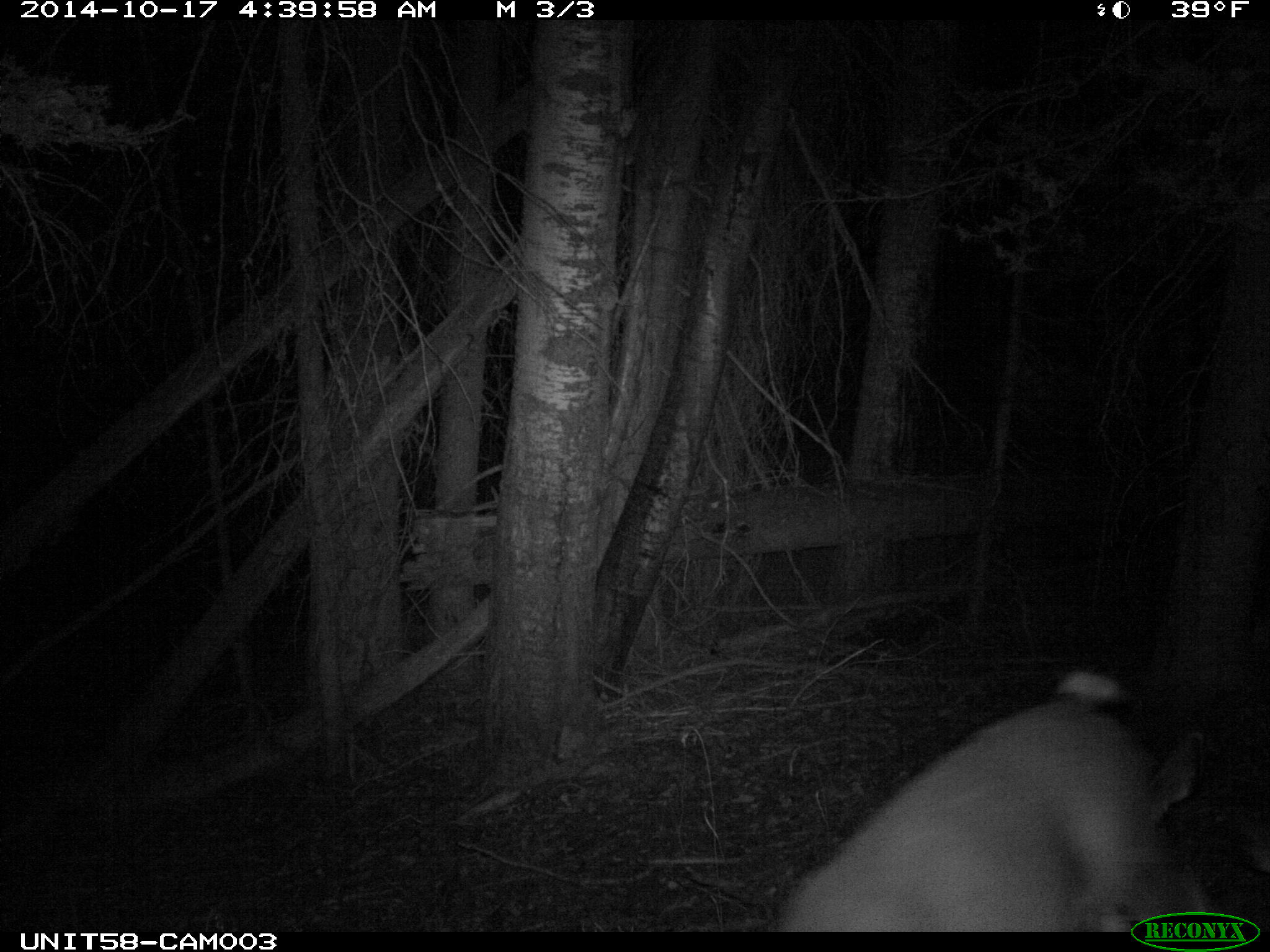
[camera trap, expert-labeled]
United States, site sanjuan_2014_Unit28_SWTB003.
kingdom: Animalia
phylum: Chordata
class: Mammalia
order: Artiodactyla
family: Cervidae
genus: Odocoileus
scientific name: Odocoileus hemionus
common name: mule deer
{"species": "Odocoileus hemionus (mule deer)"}